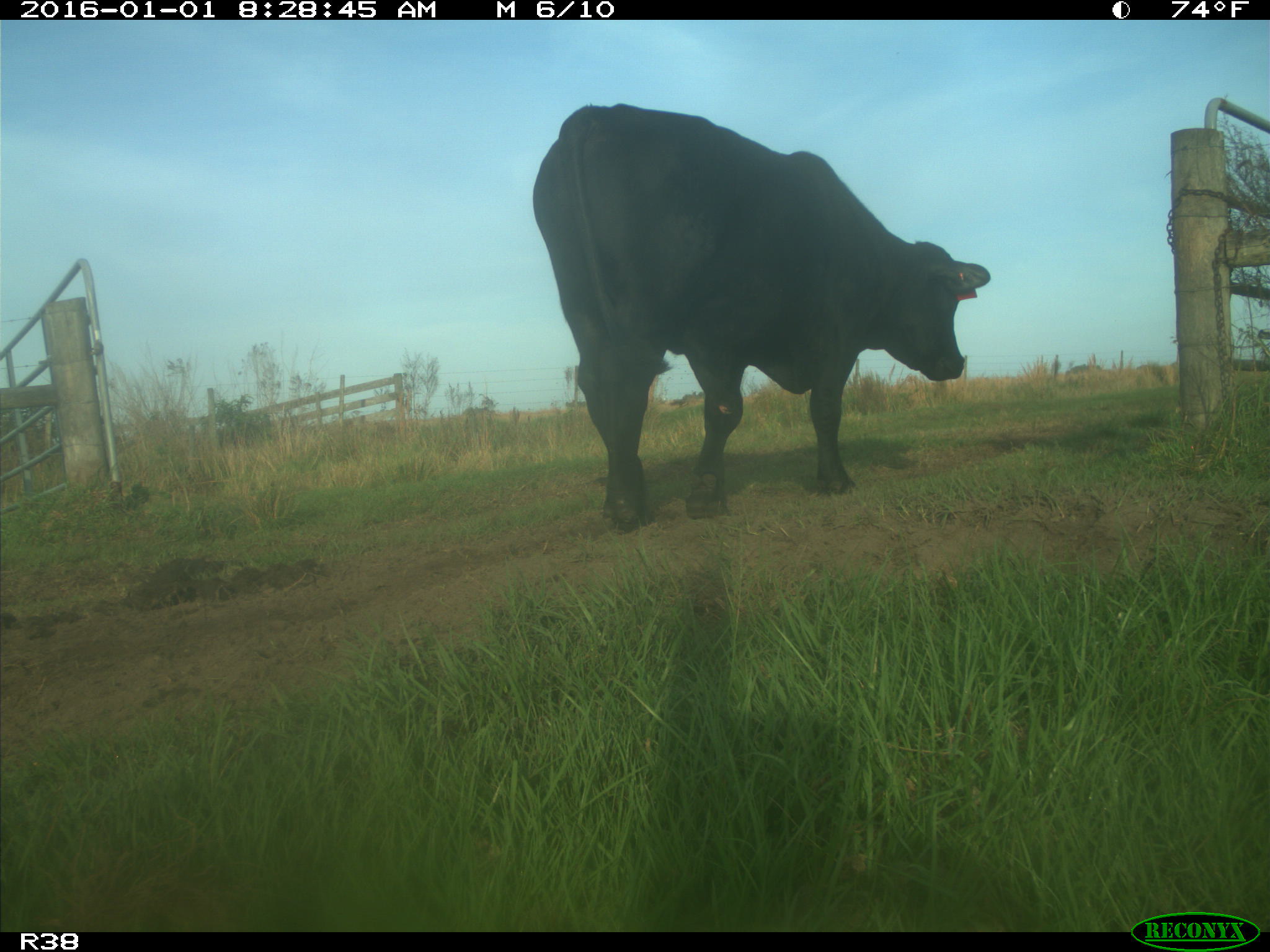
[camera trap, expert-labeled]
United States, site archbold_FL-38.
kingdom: Animalia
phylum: Chordata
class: Mammalia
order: Artiodactyla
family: Bovidae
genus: Bos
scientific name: Bos taurus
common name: domestic cow